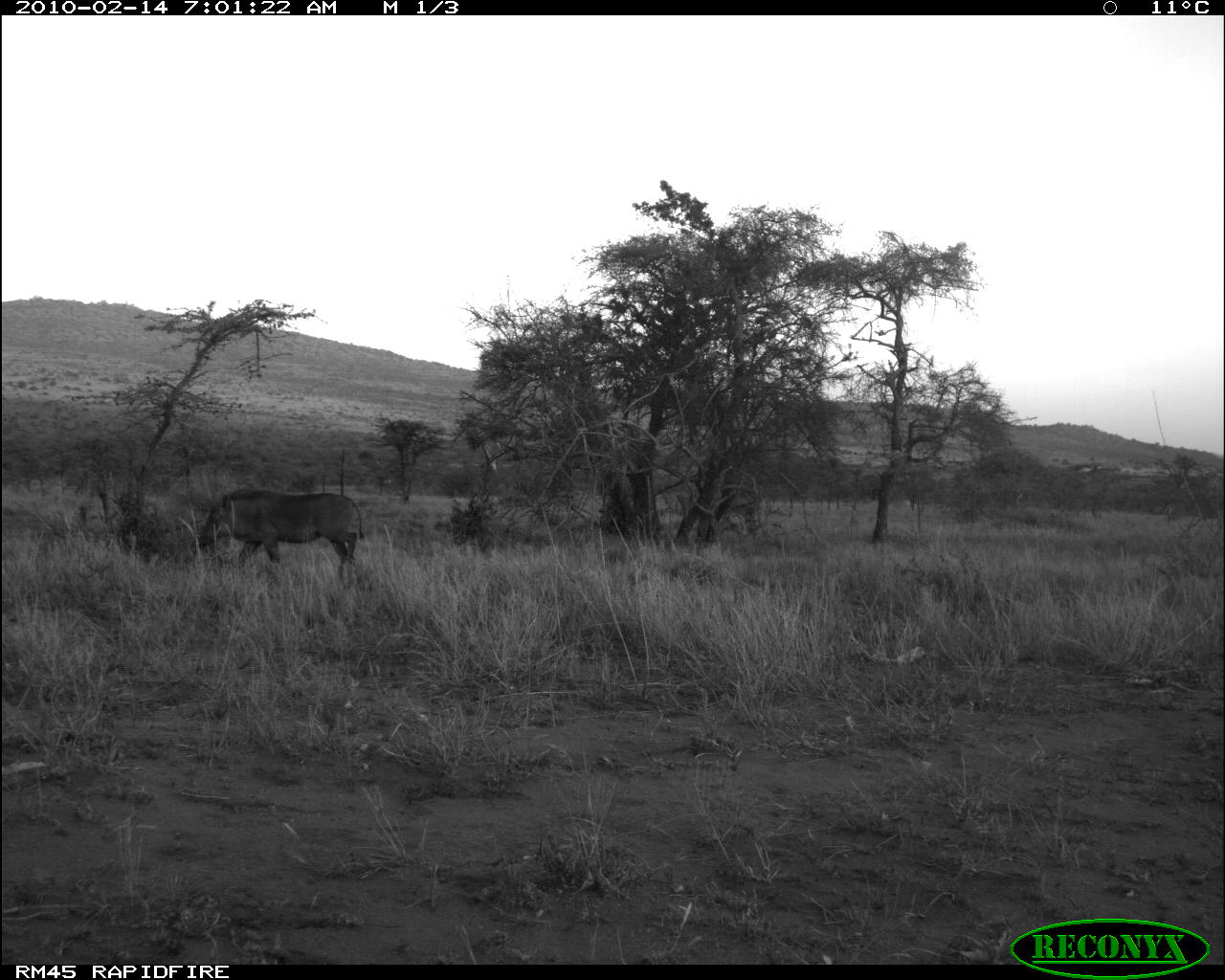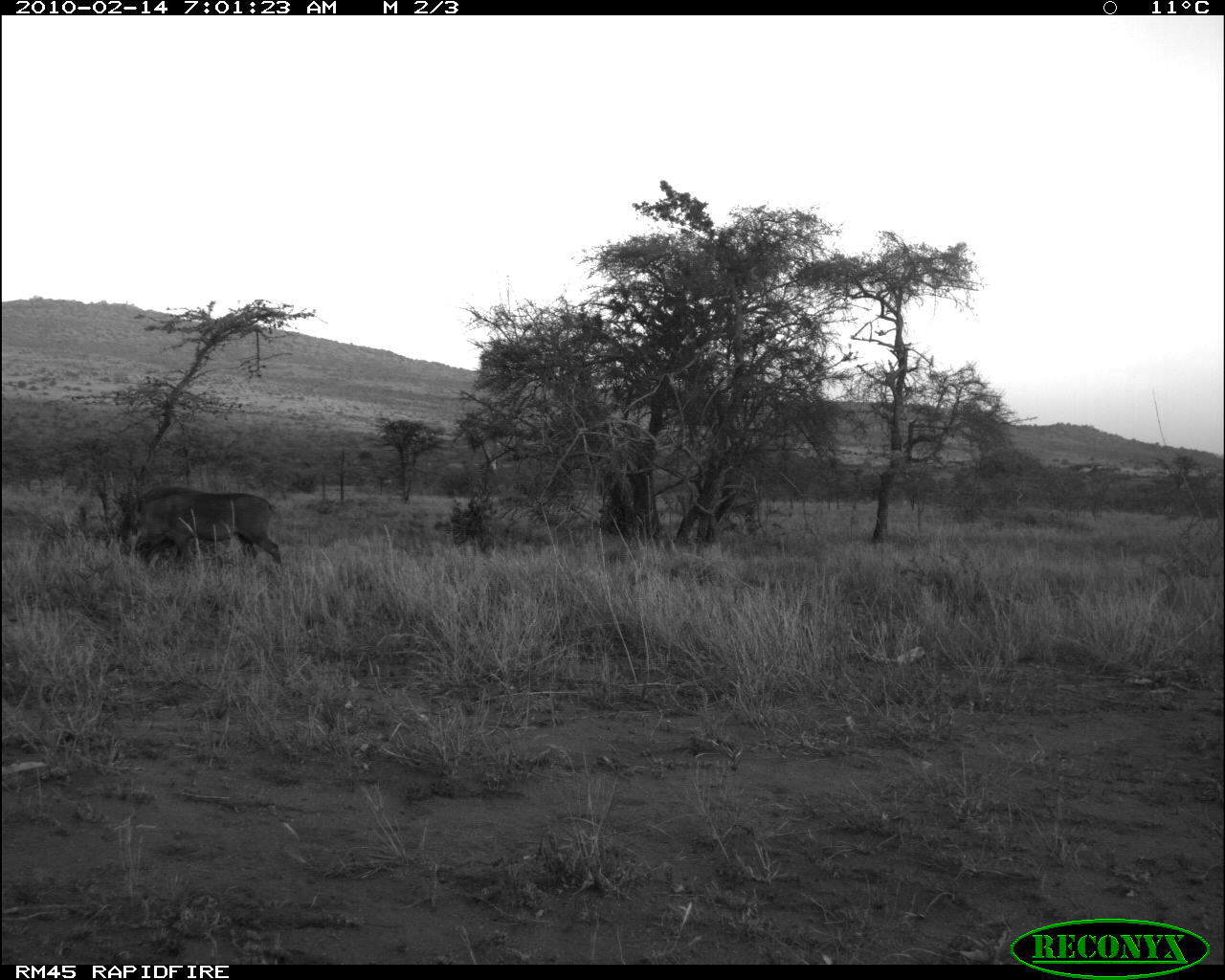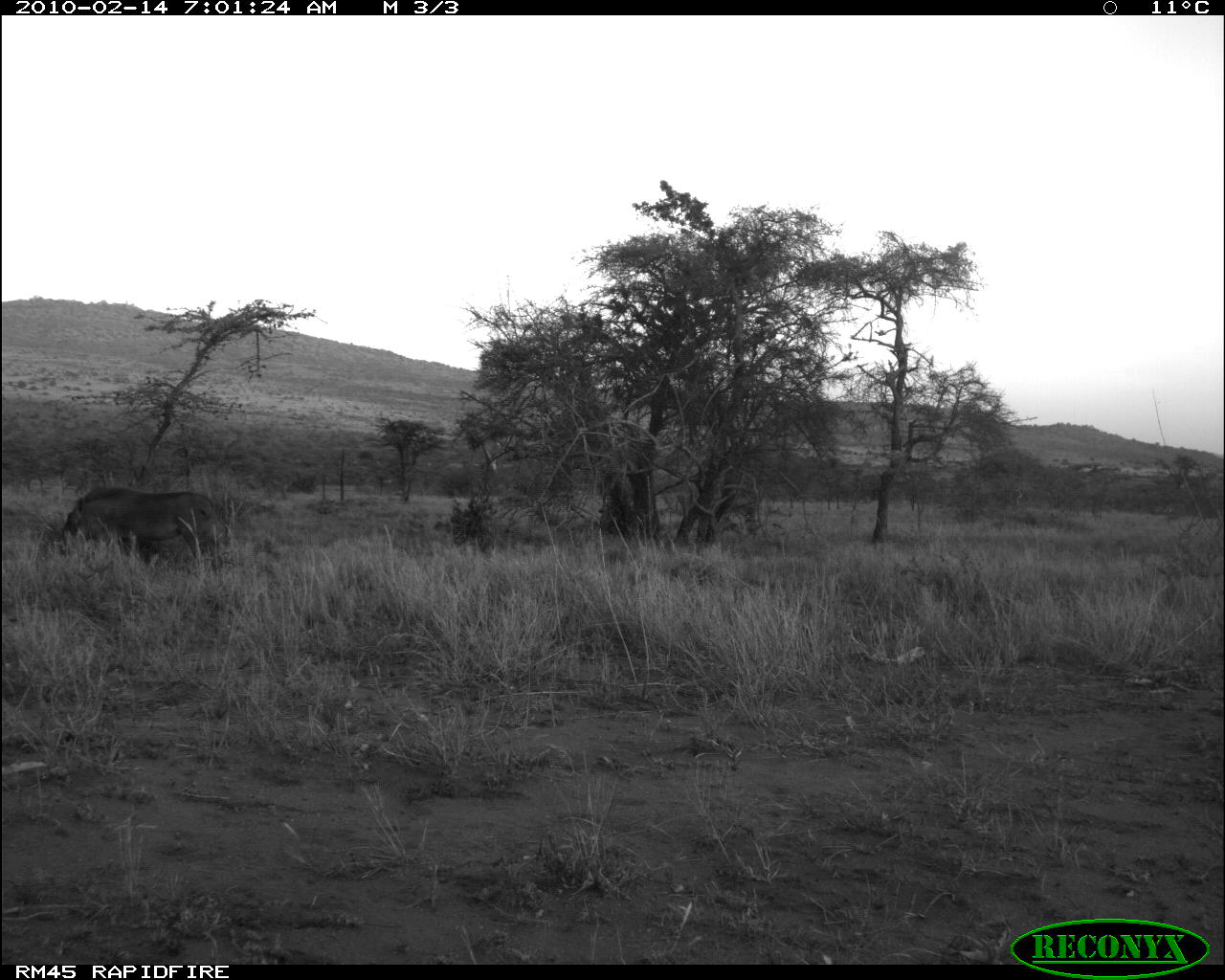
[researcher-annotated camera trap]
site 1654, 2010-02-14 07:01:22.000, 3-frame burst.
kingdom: Animalia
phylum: Chordata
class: Mammalia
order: Artiodactyla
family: Suidae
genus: Phacochoerus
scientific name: Phacochoerus africanus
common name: common warthog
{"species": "Phacochoerus africanus (common warthog)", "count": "1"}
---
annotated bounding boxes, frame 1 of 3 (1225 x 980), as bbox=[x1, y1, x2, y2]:
phacochoerus africanus: bbox=[196, 487, 365, 575]